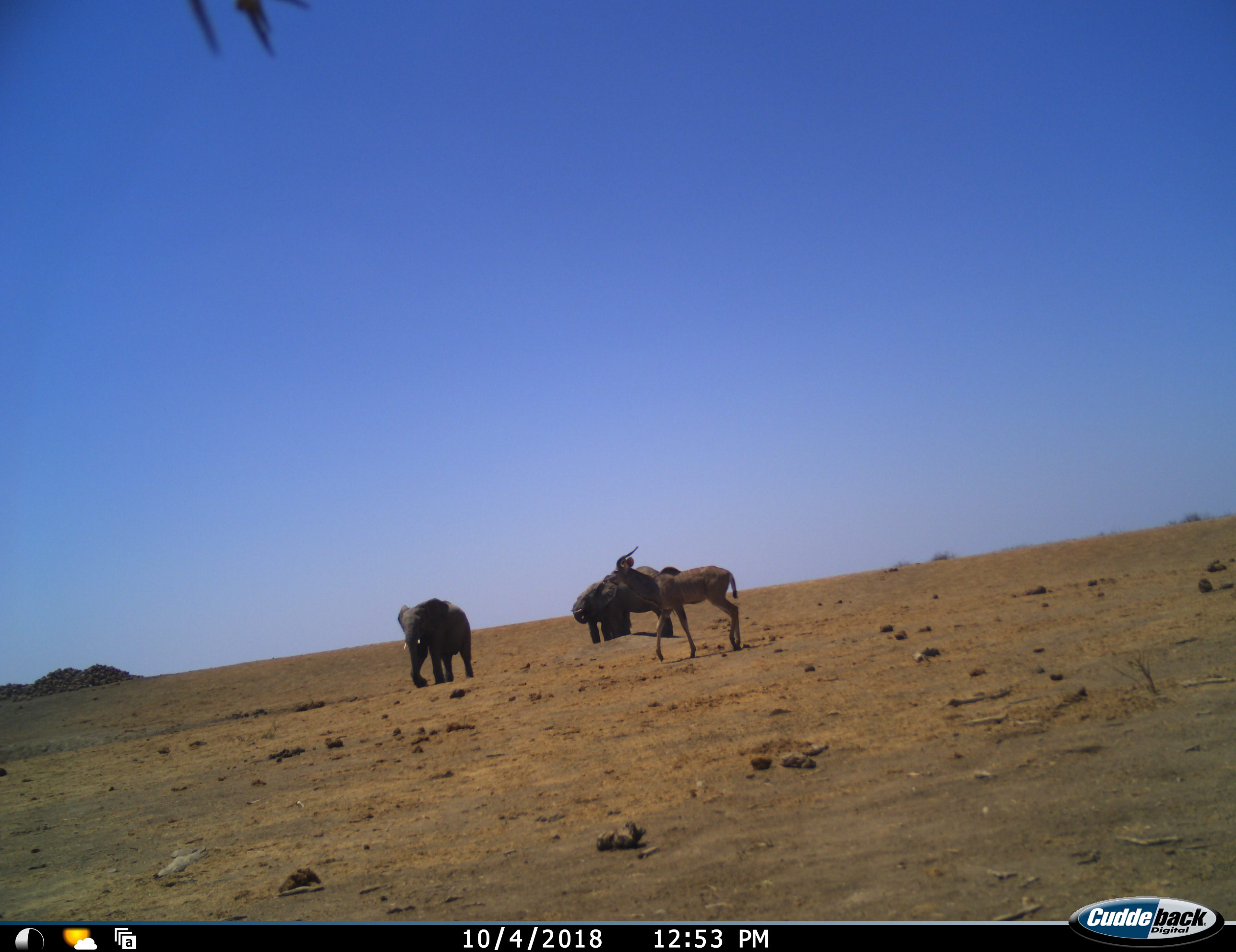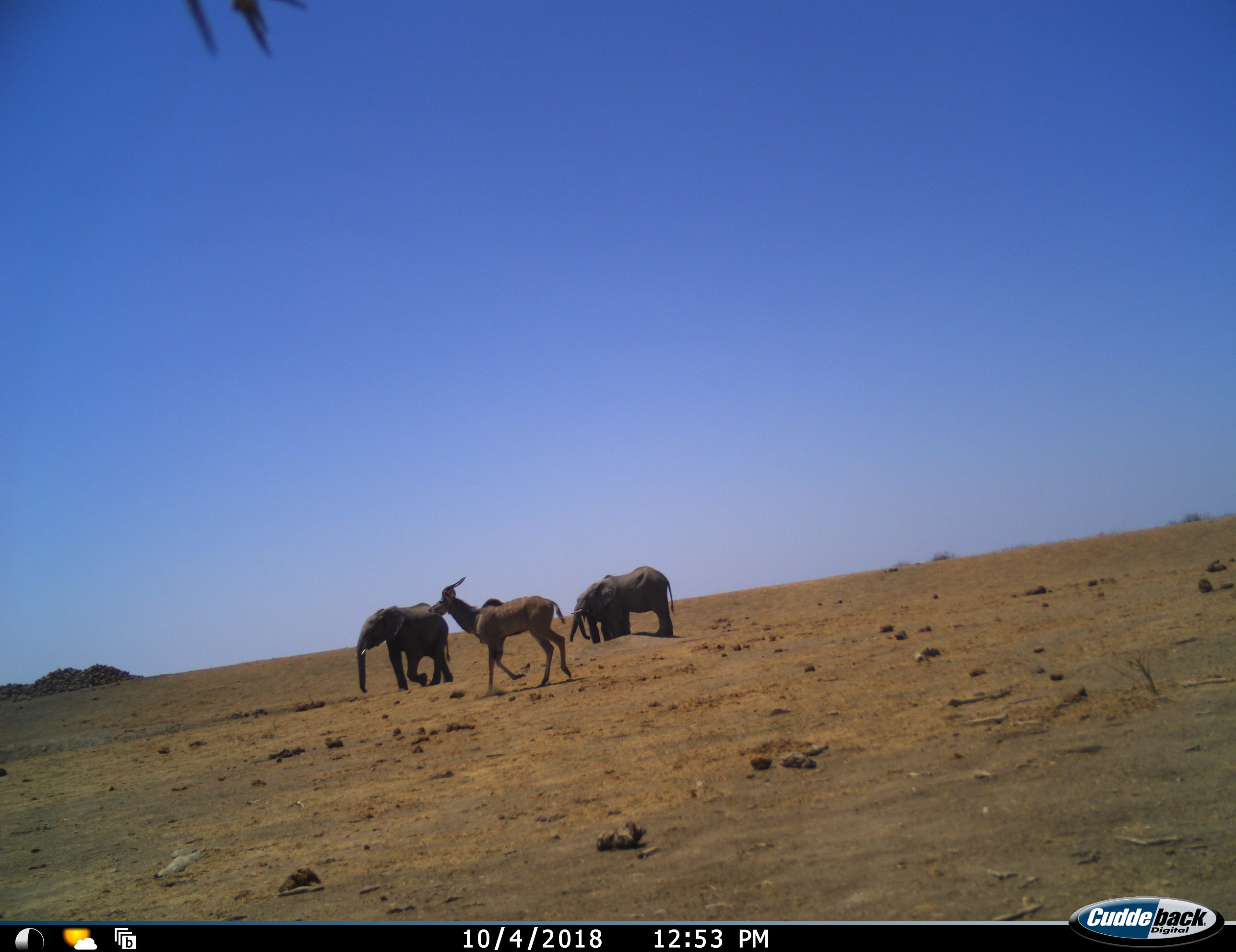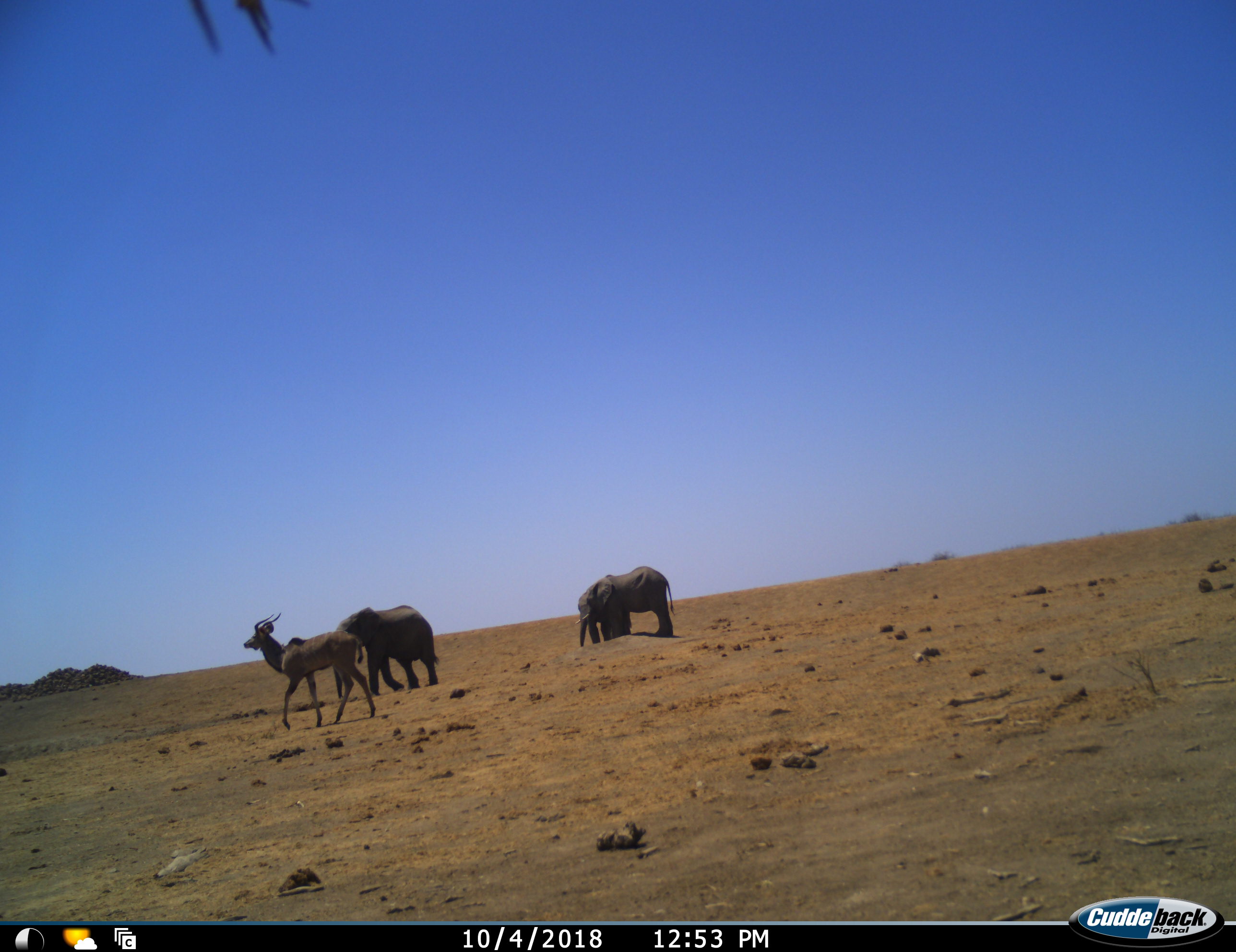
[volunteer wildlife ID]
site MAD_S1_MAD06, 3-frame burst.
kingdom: Animalia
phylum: Chordata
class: Mammalia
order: Proboscidea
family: Elephantidae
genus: Loxodonta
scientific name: Loxodonta africana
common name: african bush elephant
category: elephant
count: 3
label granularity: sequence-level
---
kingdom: Animalia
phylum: Chordata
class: Mammalia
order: Artiodactyla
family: Bovidae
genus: Tragelaphus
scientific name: Tragelaphus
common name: kudu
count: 1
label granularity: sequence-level